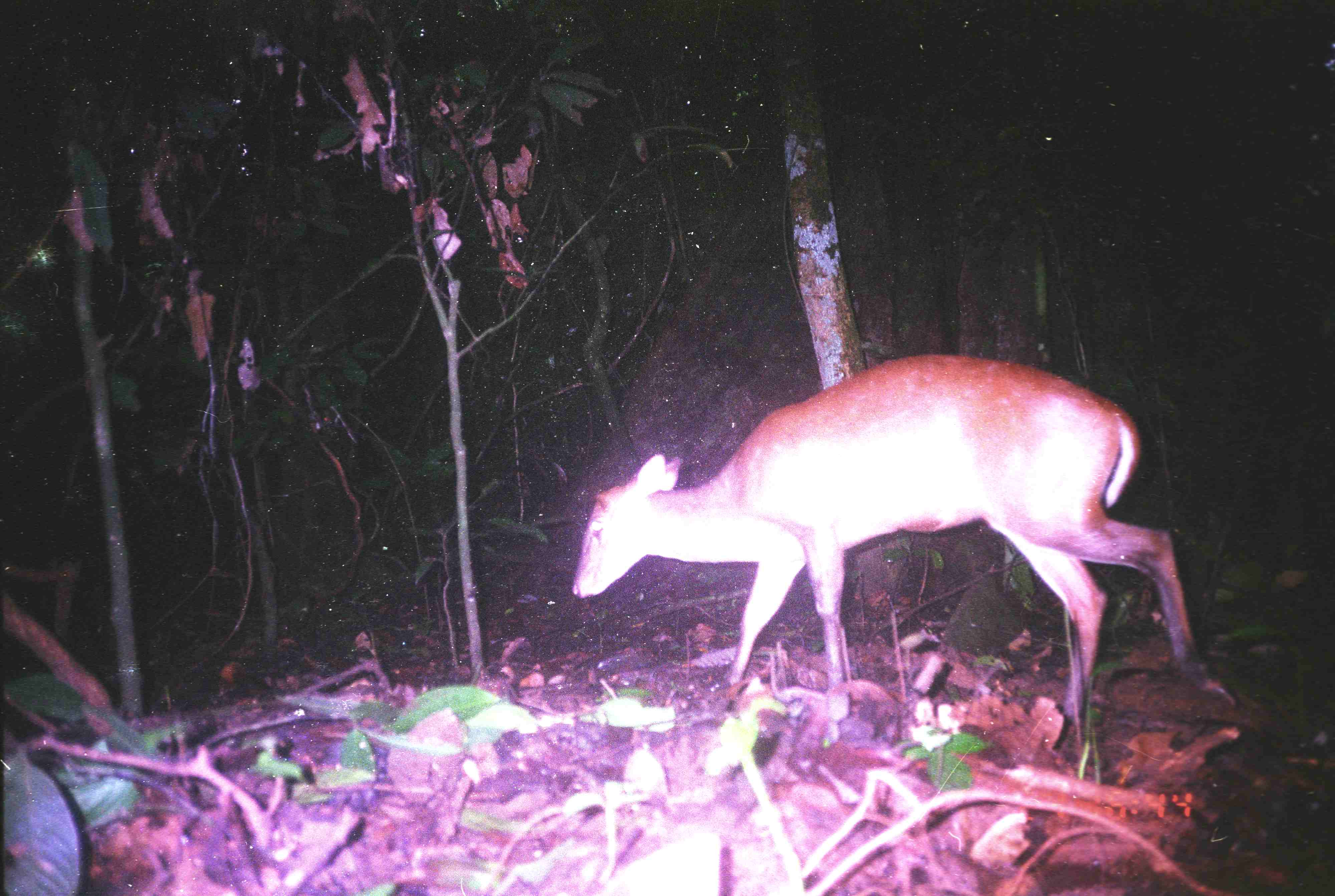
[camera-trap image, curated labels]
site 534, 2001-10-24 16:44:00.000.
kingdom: Animalia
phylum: Chordata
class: Mammalia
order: Artiodactyla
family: Cervidae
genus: Muntiacus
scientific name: Muntiacus muntjak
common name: southern red muntjac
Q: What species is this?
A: Muntiacus muntjak (southern red muntjac).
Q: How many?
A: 1.